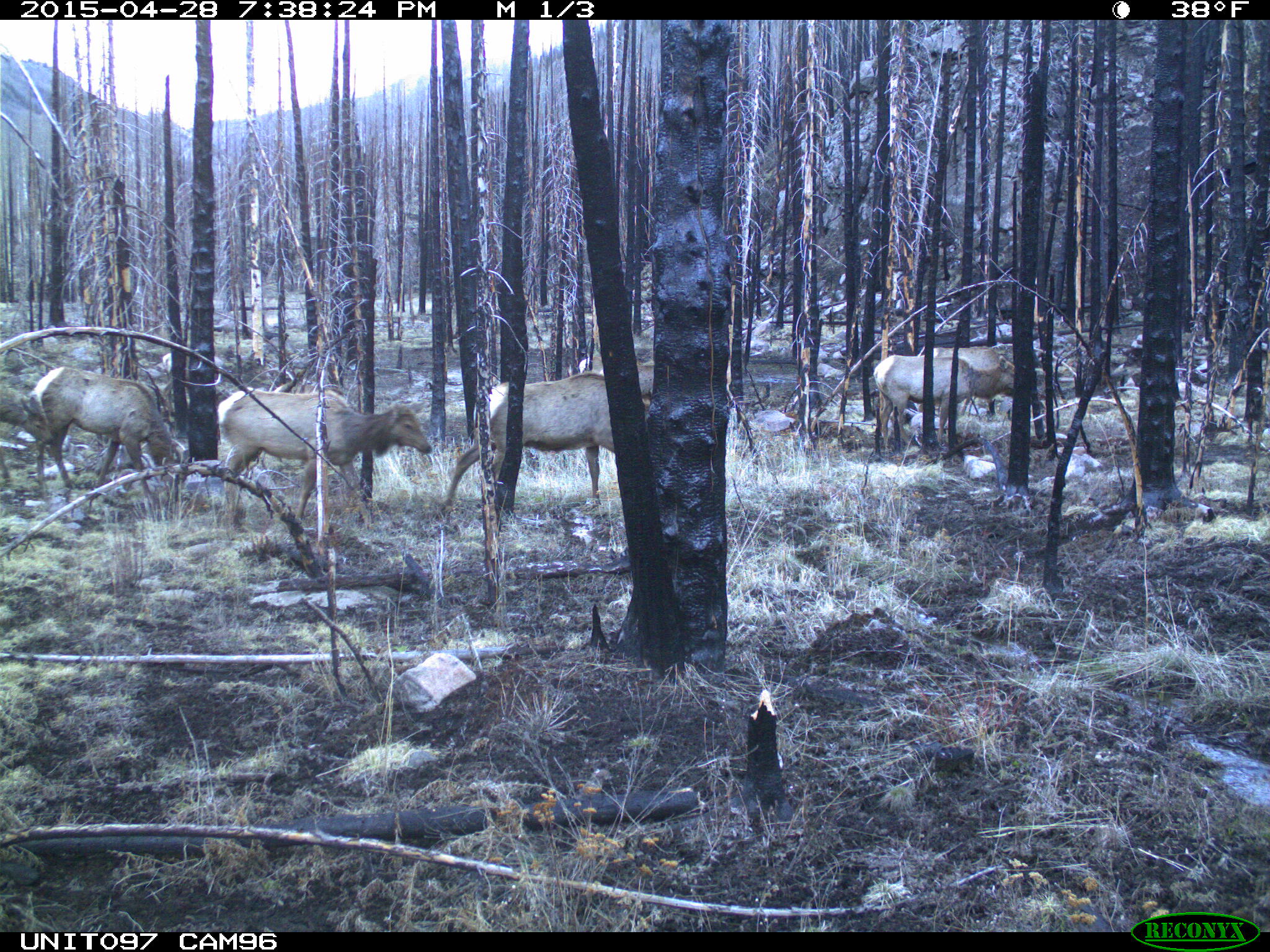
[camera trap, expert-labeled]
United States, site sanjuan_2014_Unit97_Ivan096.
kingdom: Animalia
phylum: Chordata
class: Mammalia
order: Artiodactyla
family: Cervidae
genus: Cervus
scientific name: Cervus elaphus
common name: red deer